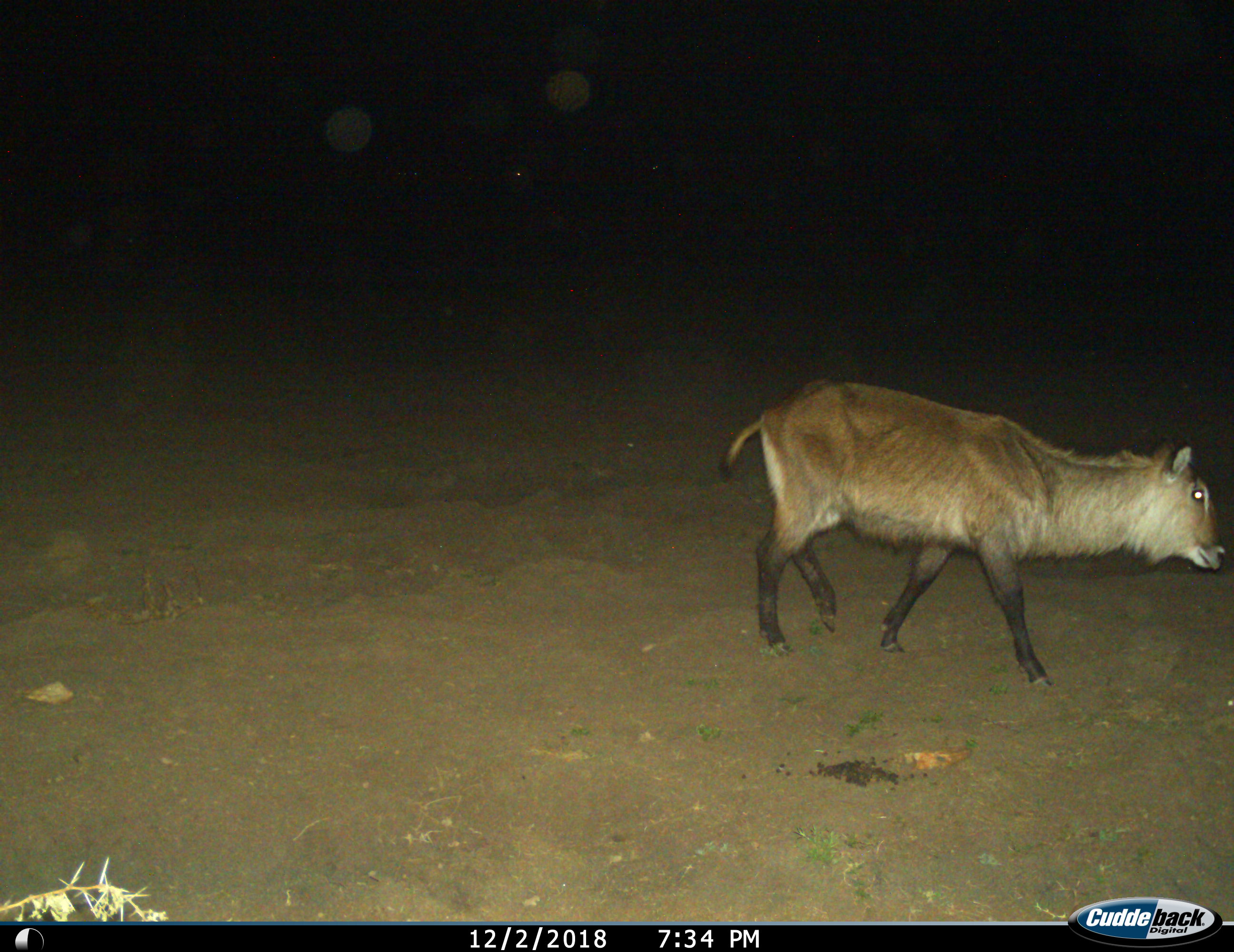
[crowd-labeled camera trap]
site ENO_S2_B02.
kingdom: Animalia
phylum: Chordata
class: Mammalia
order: Artiodactyla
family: Bovidae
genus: Kobus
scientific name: Kobus ellipsiprymnus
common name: waterbuck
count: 1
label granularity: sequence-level